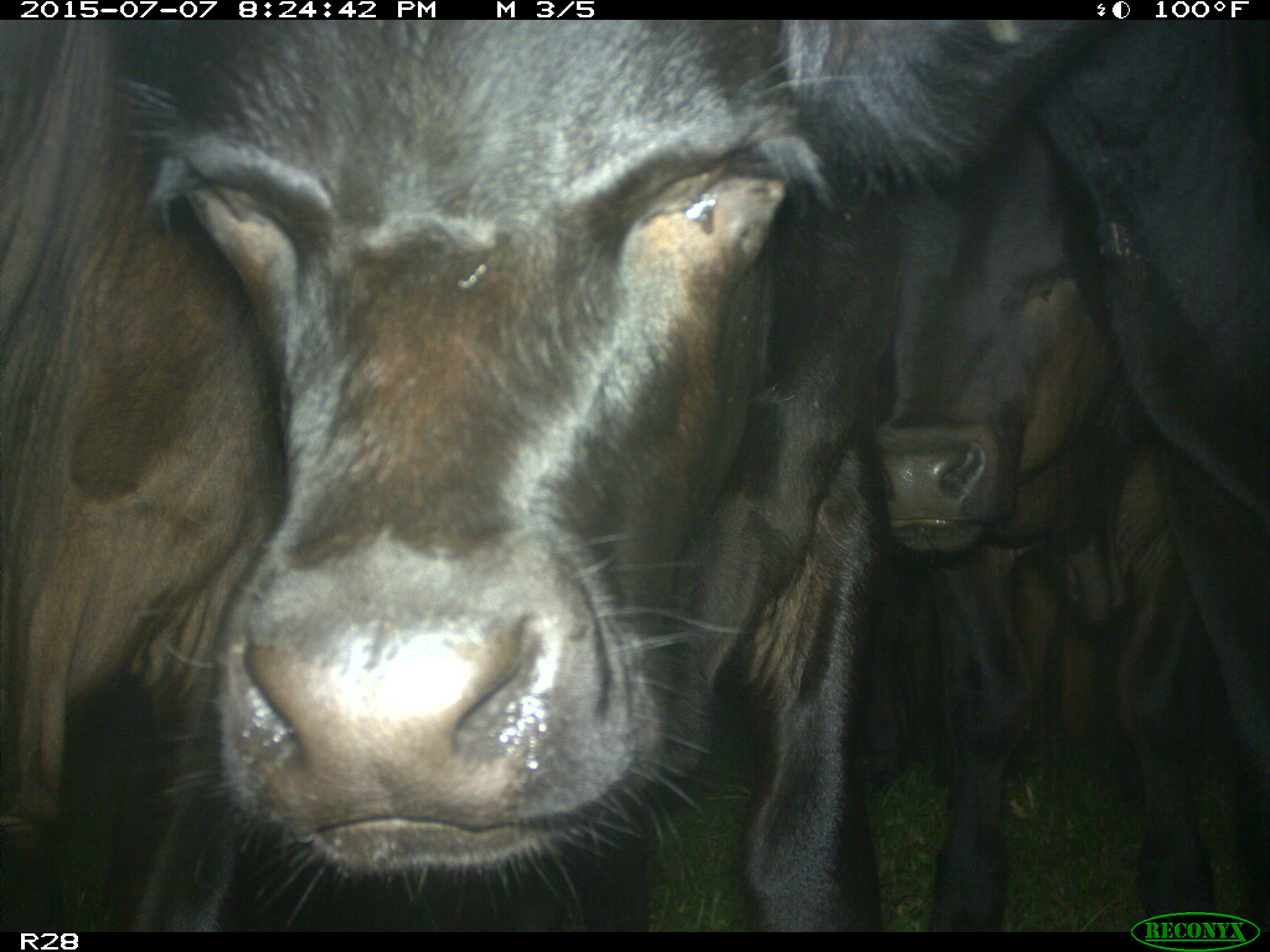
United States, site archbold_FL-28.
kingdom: Animalia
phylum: Chordata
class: Mammalia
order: Artiodactyla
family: Bovidae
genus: Bos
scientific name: Bos taurus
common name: domestic cow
Bos taurus (domestic cow).